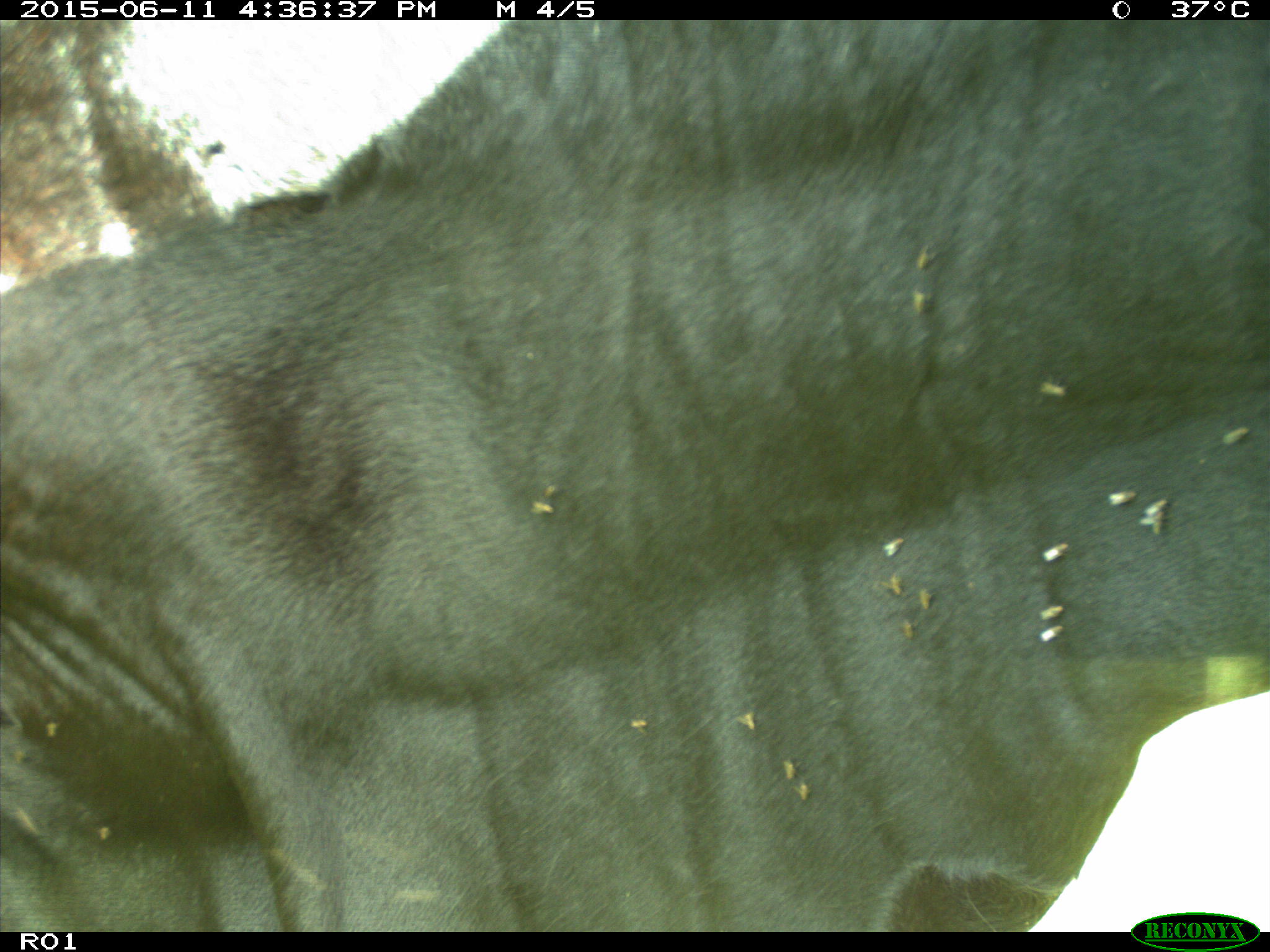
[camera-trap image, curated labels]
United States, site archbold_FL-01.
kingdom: Animalia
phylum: Chordata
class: Mammalia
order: Artiodactyla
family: Bovidae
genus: Bos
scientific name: Bos taurus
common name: domestic cow